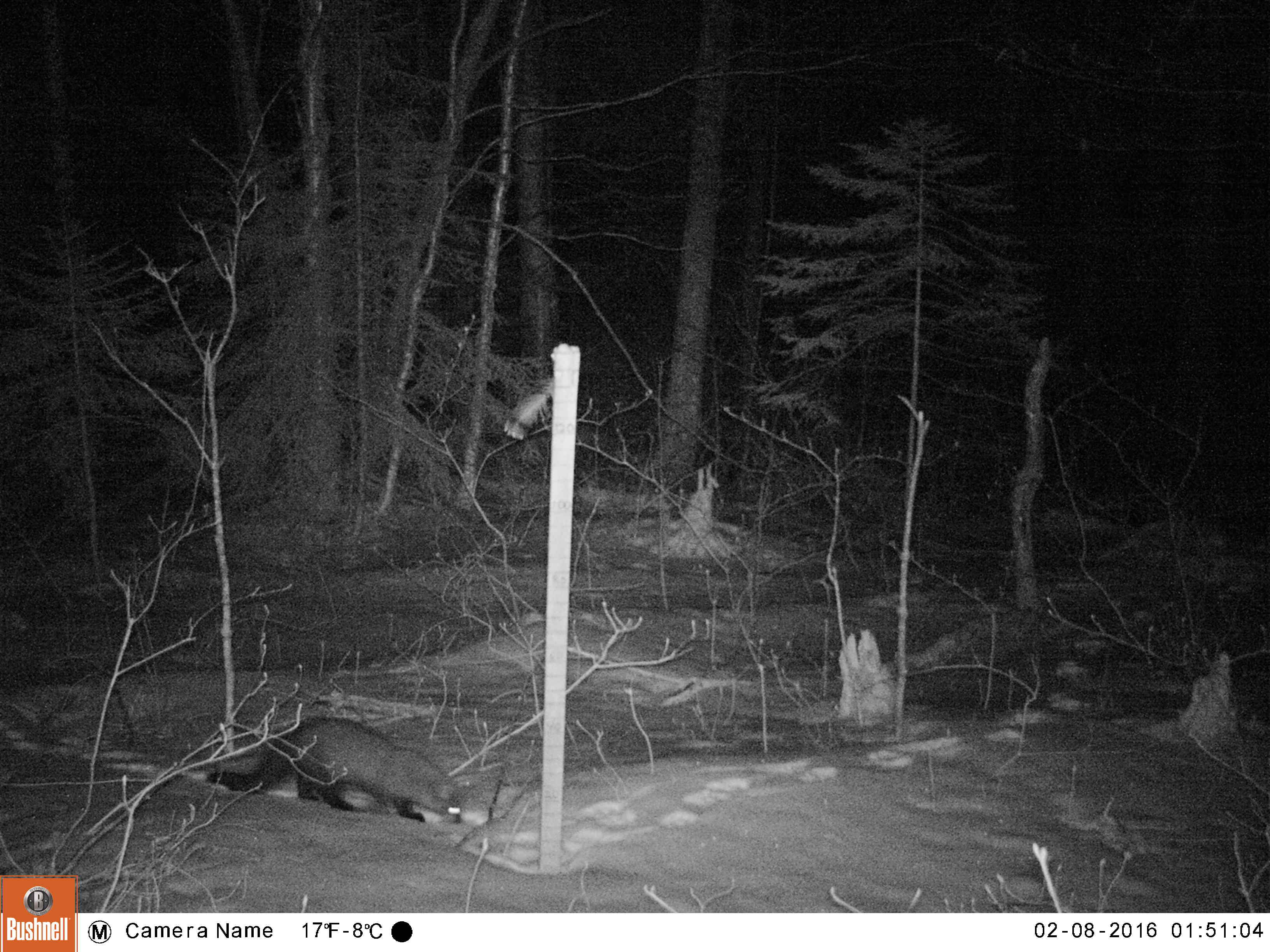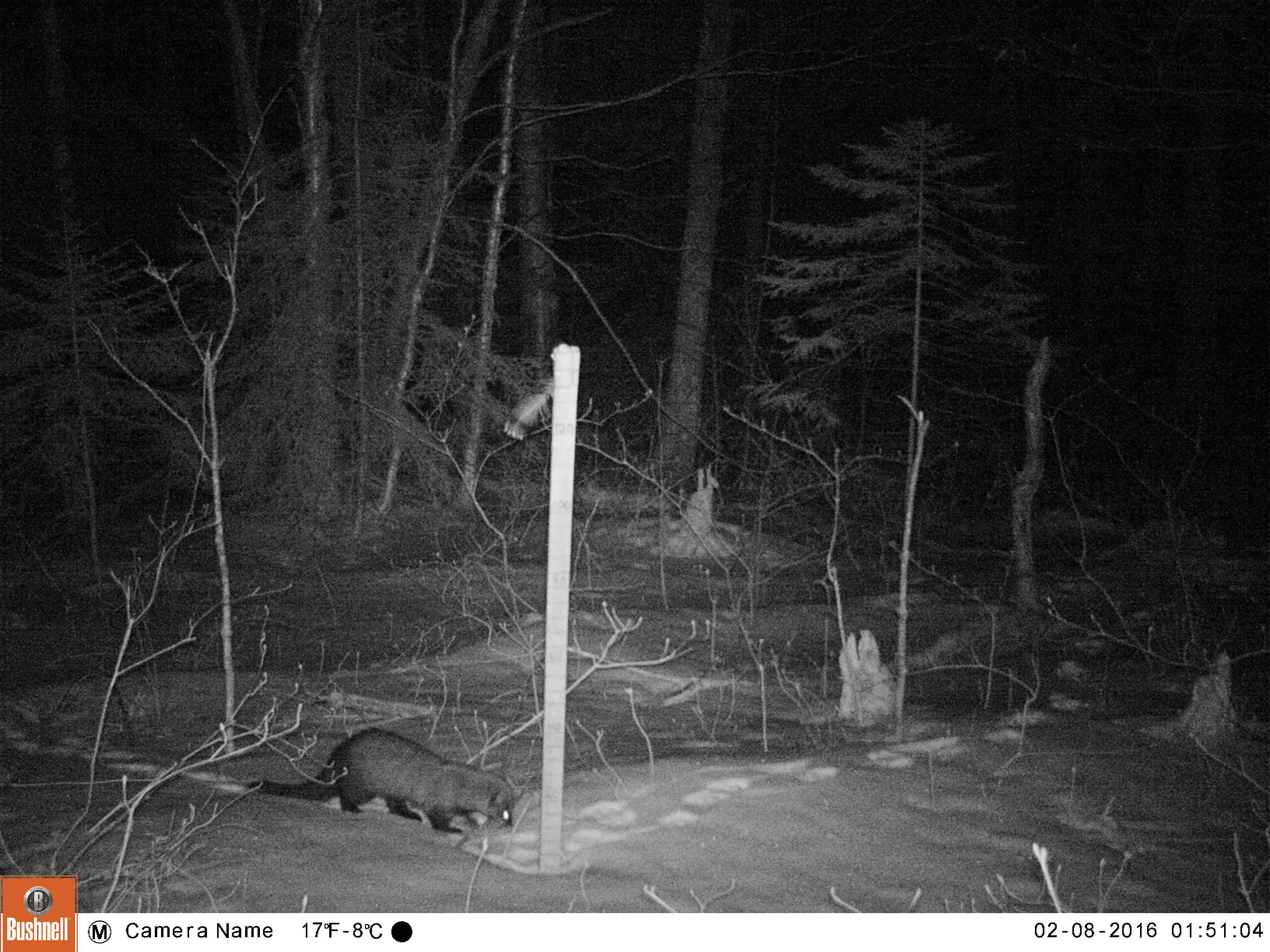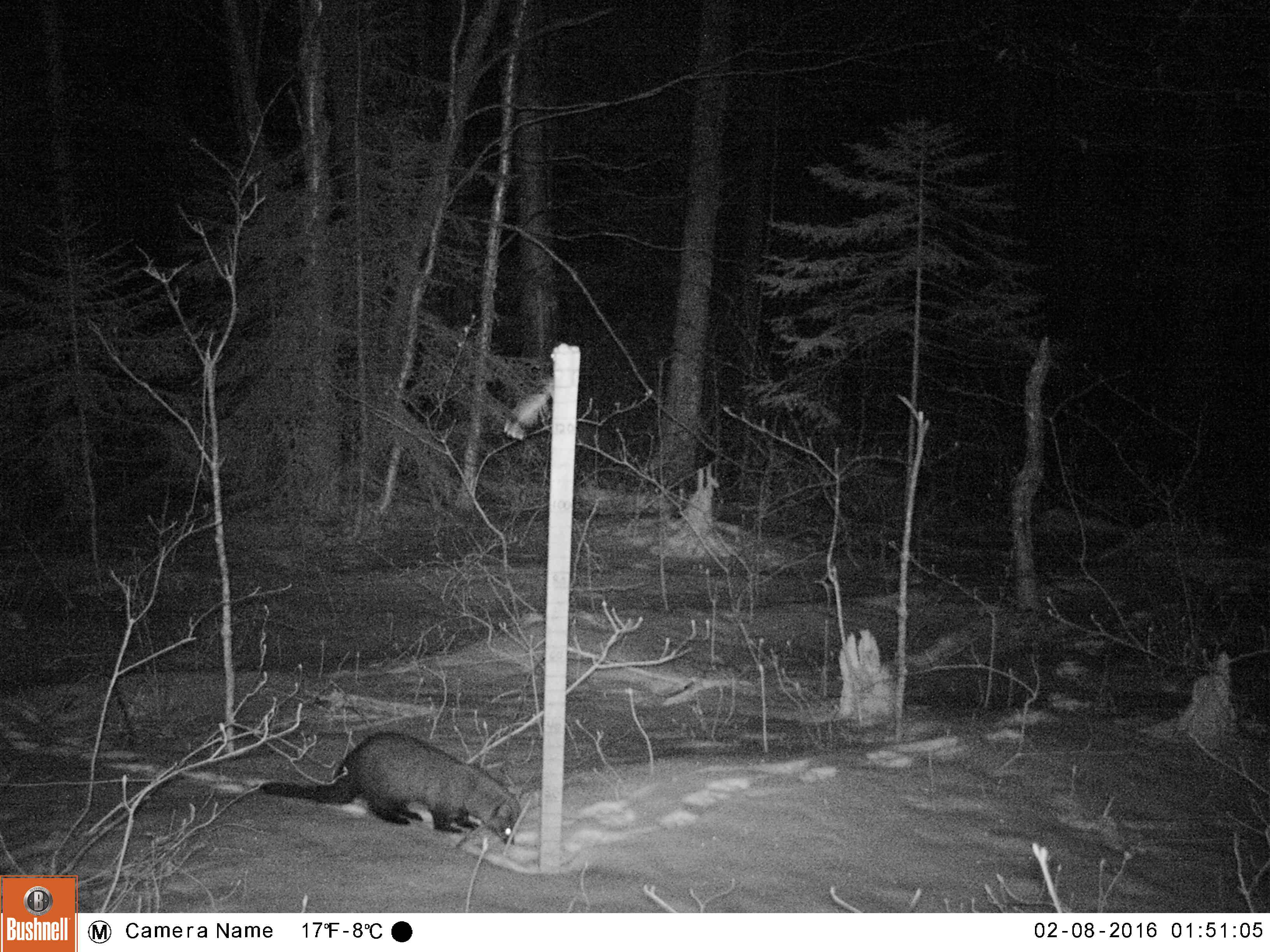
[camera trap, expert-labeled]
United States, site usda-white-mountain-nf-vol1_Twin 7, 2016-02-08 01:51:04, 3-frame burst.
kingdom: Animalia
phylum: Chordata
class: Mammalia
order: Carnivora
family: Mustelidae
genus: Pekania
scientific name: Pekania pennanti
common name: fisher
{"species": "fisher (Pekania pennanti)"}